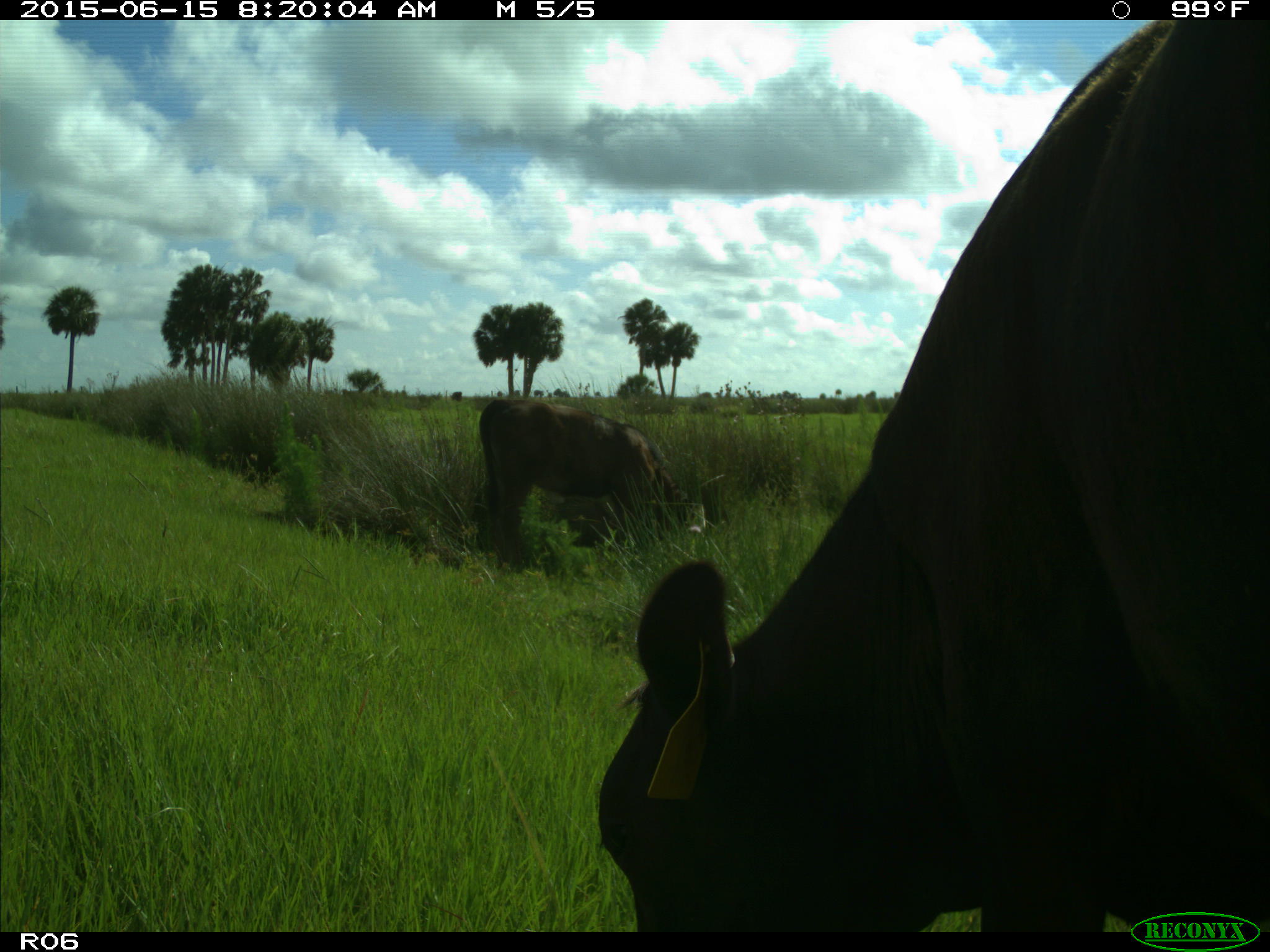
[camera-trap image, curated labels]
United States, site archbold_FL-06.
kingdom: Animalia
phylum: Chordata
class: Mammalia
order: Artiodactyla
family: Bovidae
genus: Bos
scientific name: Bos taurus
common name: domestic cow